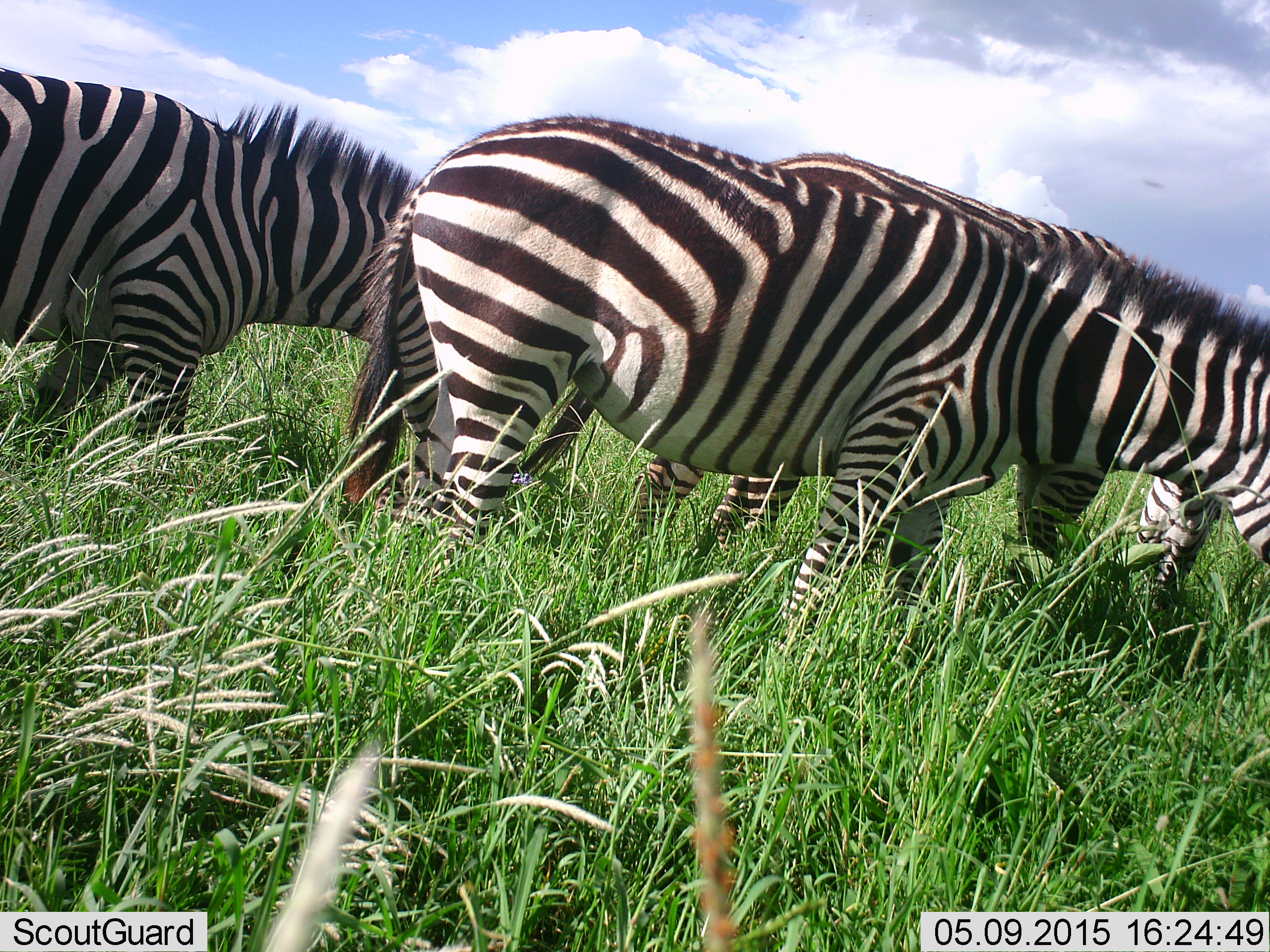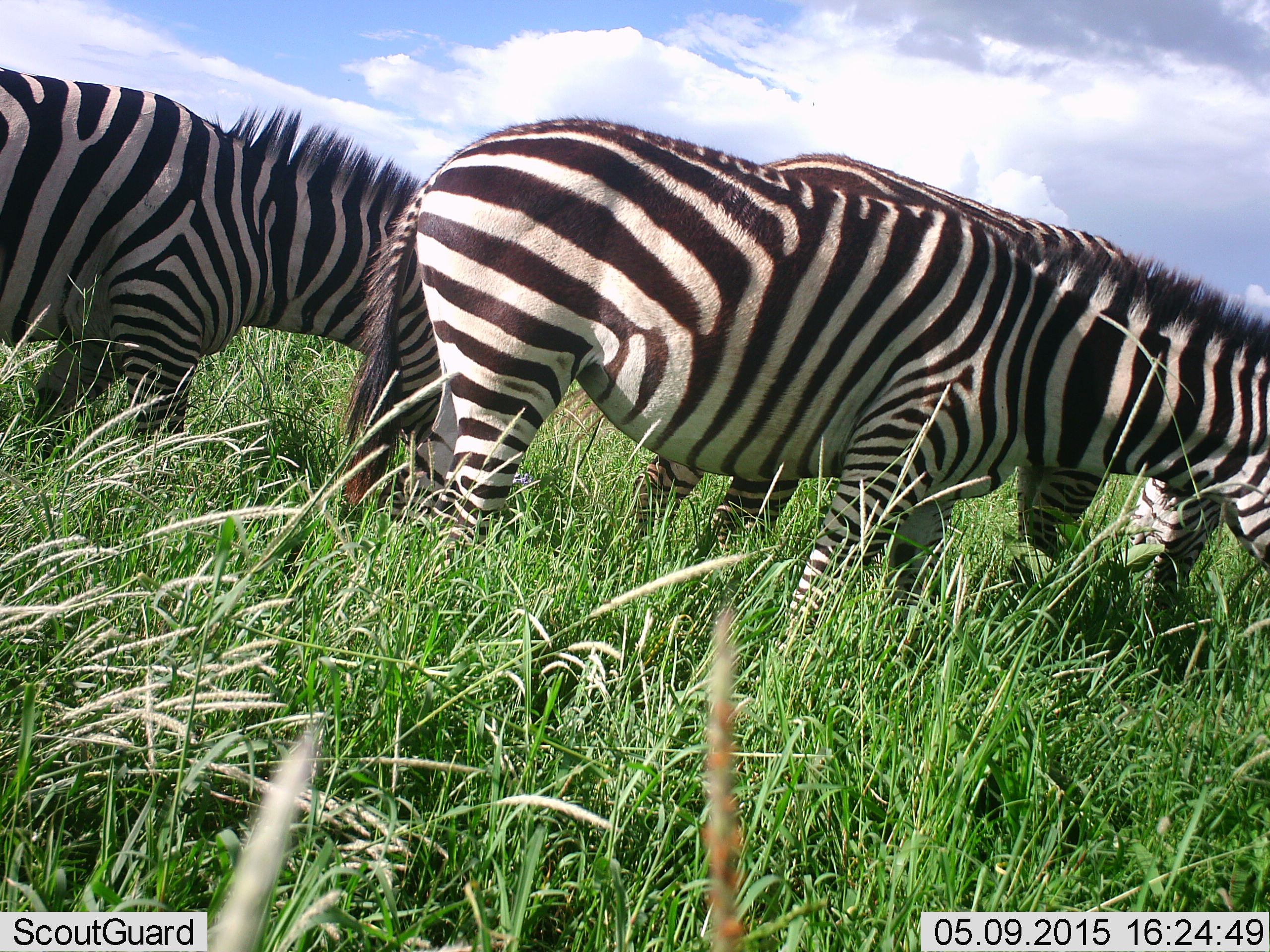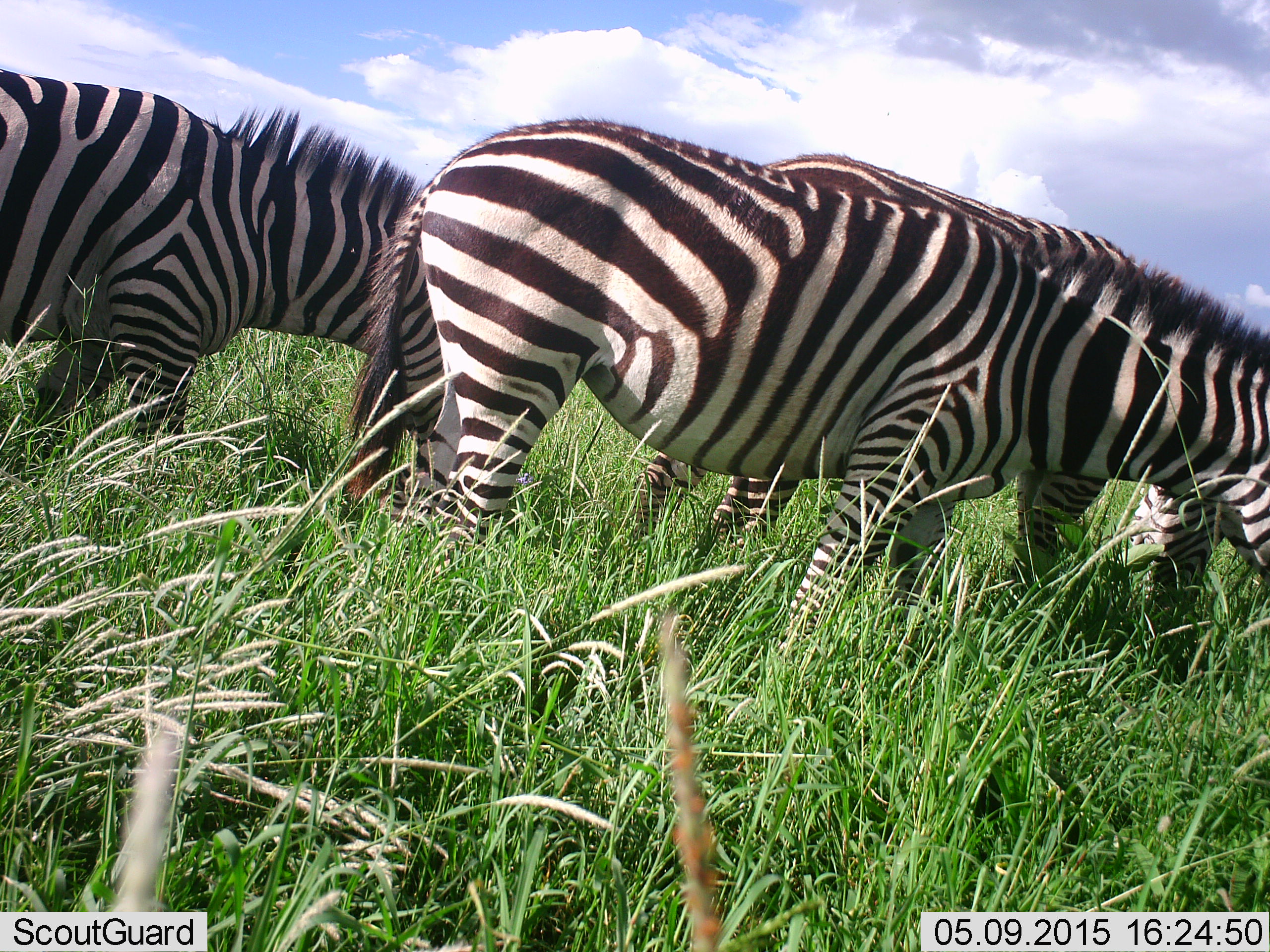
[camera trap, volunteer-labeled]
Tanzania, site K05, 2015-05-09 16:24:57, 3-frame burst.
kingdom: Animalia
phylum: Chordata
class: Mammalia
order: Perissodactyla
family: Equidae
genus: Equus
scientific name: Equus quagga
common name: plains zebra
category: zebra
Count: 3.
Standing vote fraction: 50%.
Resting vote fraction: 0%.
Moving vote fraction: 0%.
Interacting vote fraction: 0%.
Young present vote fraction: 0%.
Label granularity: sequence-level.